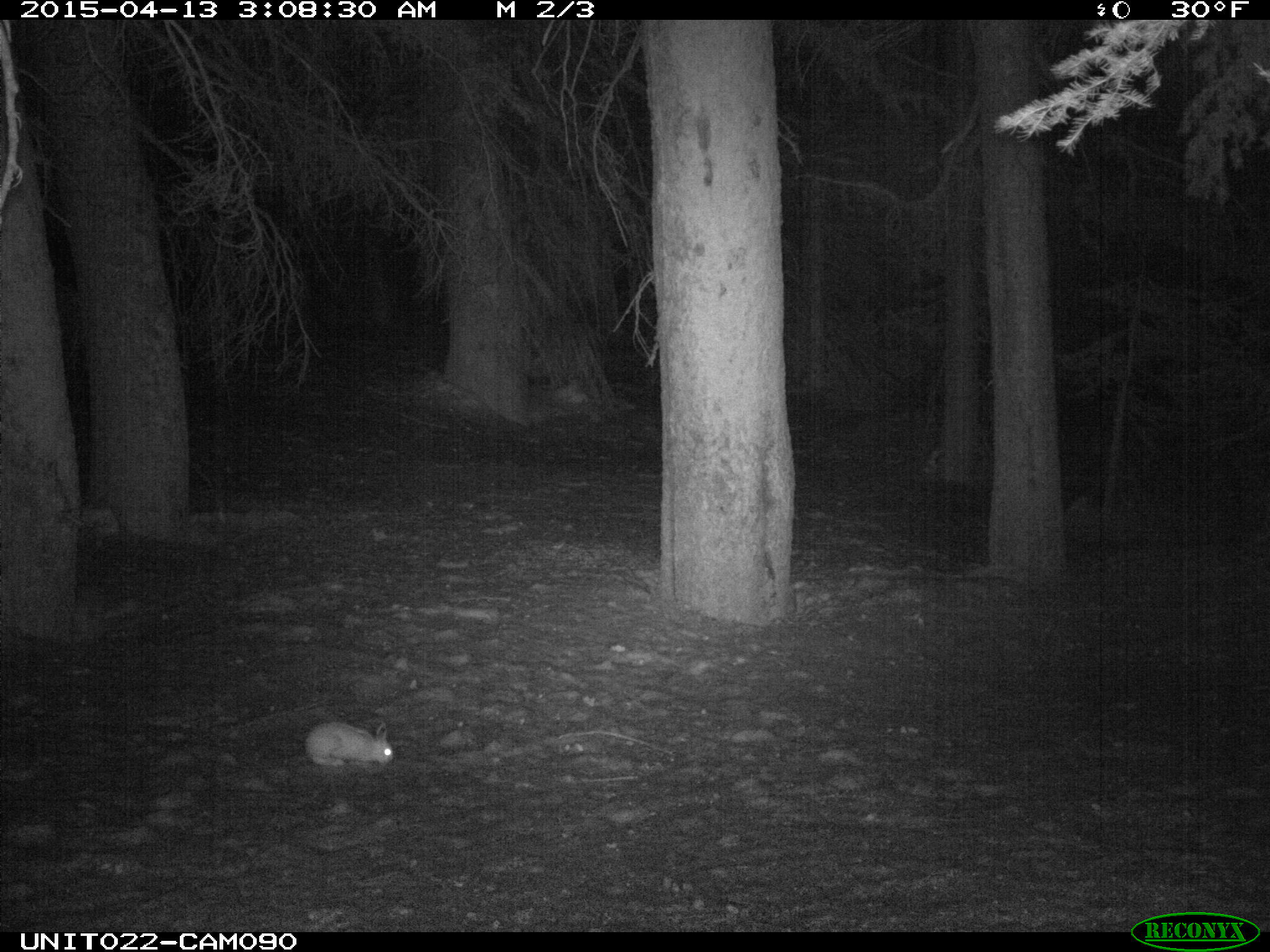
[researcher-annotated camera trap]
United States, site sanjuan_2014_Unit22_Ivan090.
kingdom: Animalia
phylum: Chordata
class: Mammalia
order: Lagomorpha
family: Leporidae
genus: Lepus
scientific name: Lepus americanus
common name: snowshoe hare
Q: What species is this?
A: Lepus americanus (snowshoe hare).